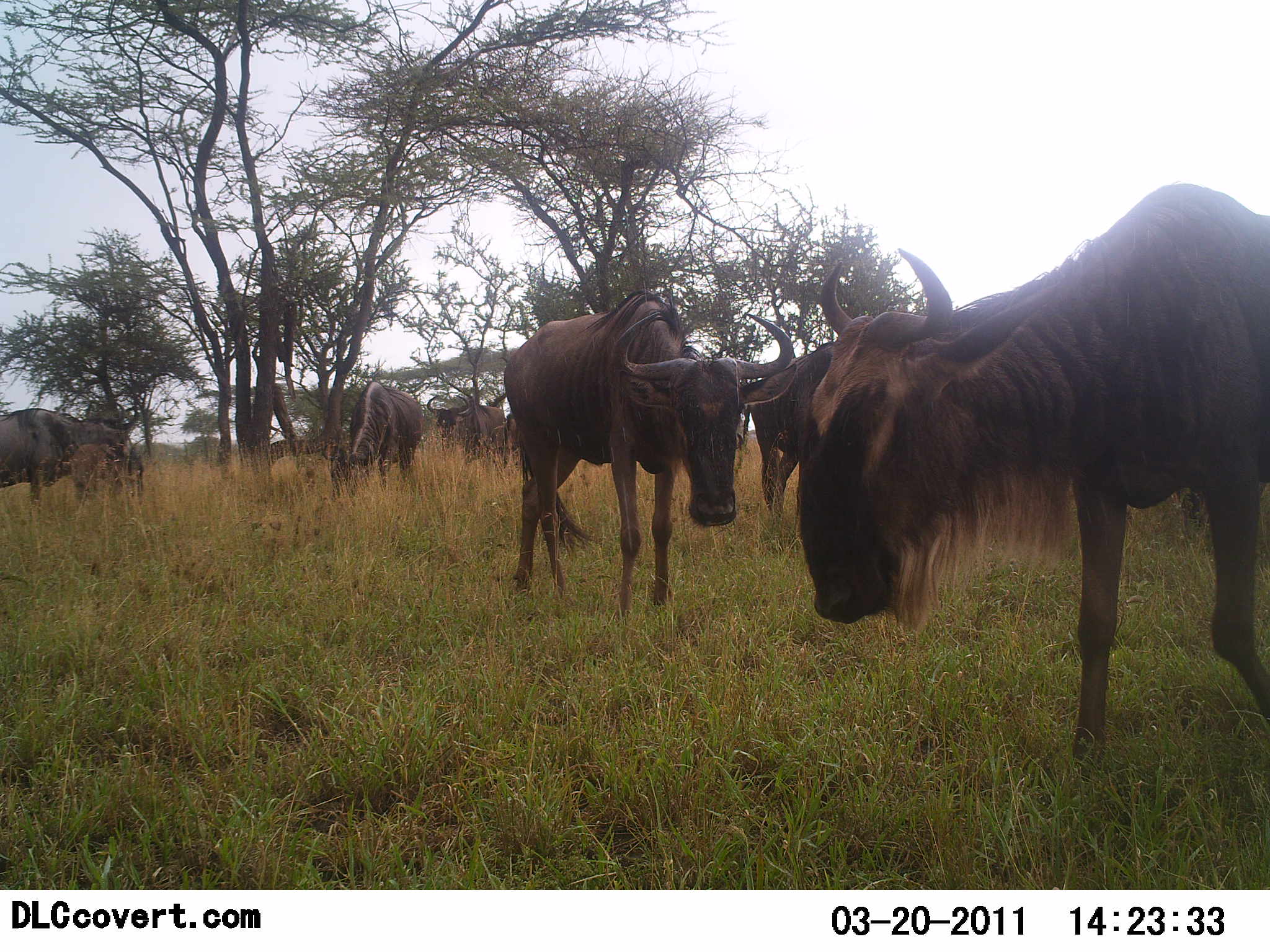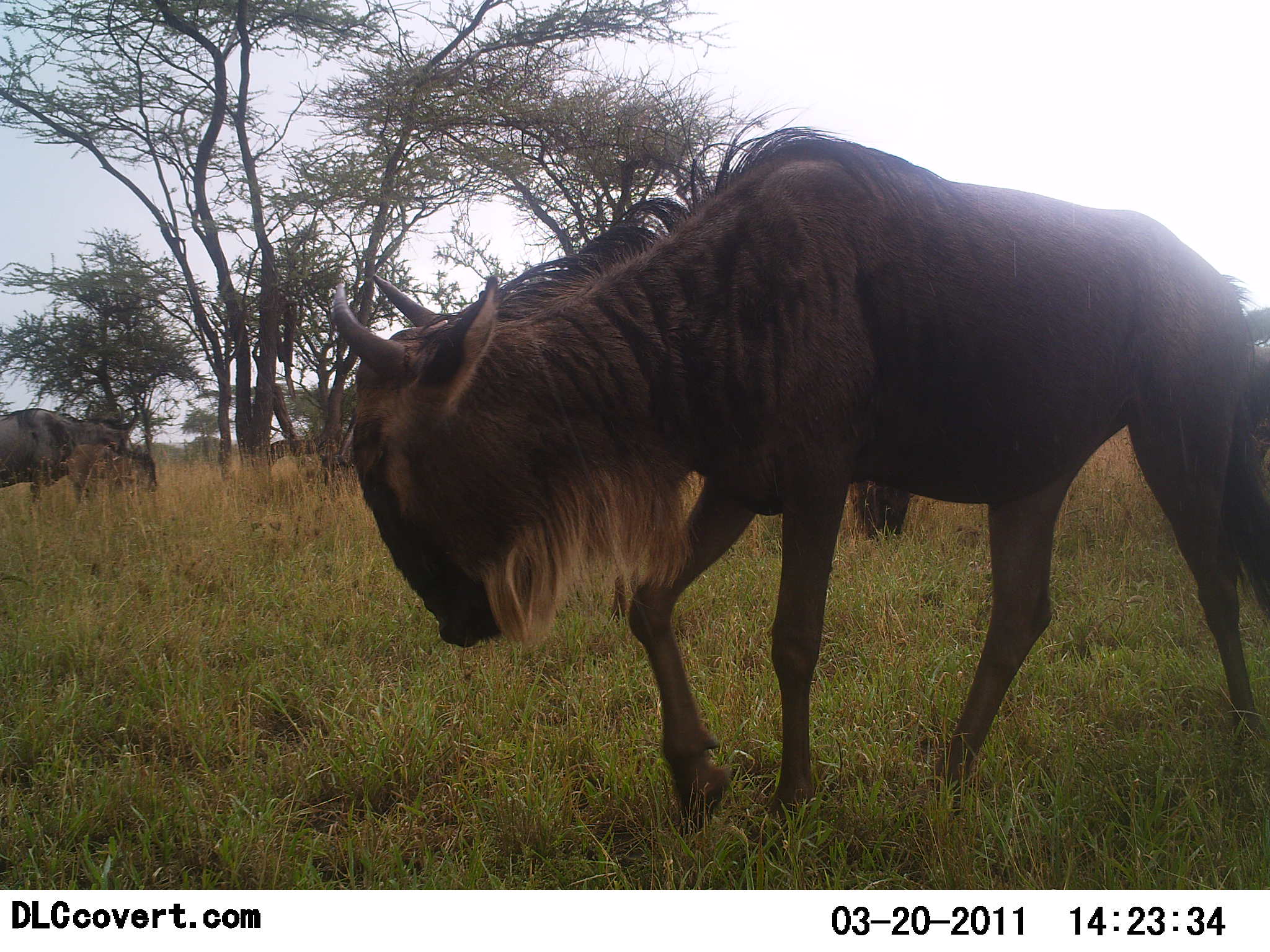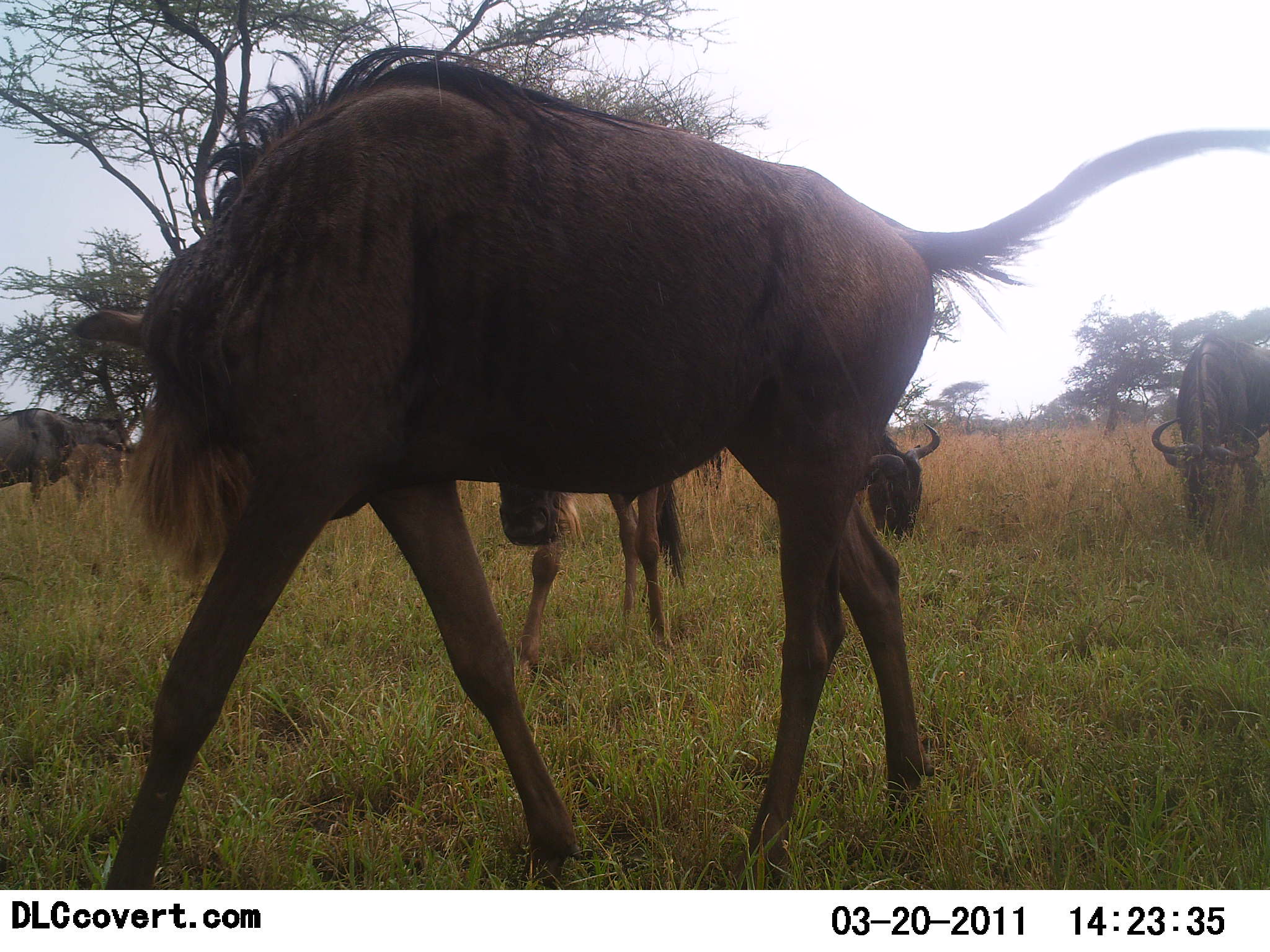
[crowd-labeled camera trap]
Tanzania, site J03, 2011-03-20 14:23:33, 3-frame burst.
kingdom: Animalia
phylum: Chordata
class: Mammalia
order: Artiodactyla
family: Bovidae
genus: Connochaetes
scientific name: Connochaetes taurinus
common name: blue wildebeest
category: wildebeest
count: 6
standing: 50%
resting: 17%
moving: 83%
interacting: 17%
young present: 17%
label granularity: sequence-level